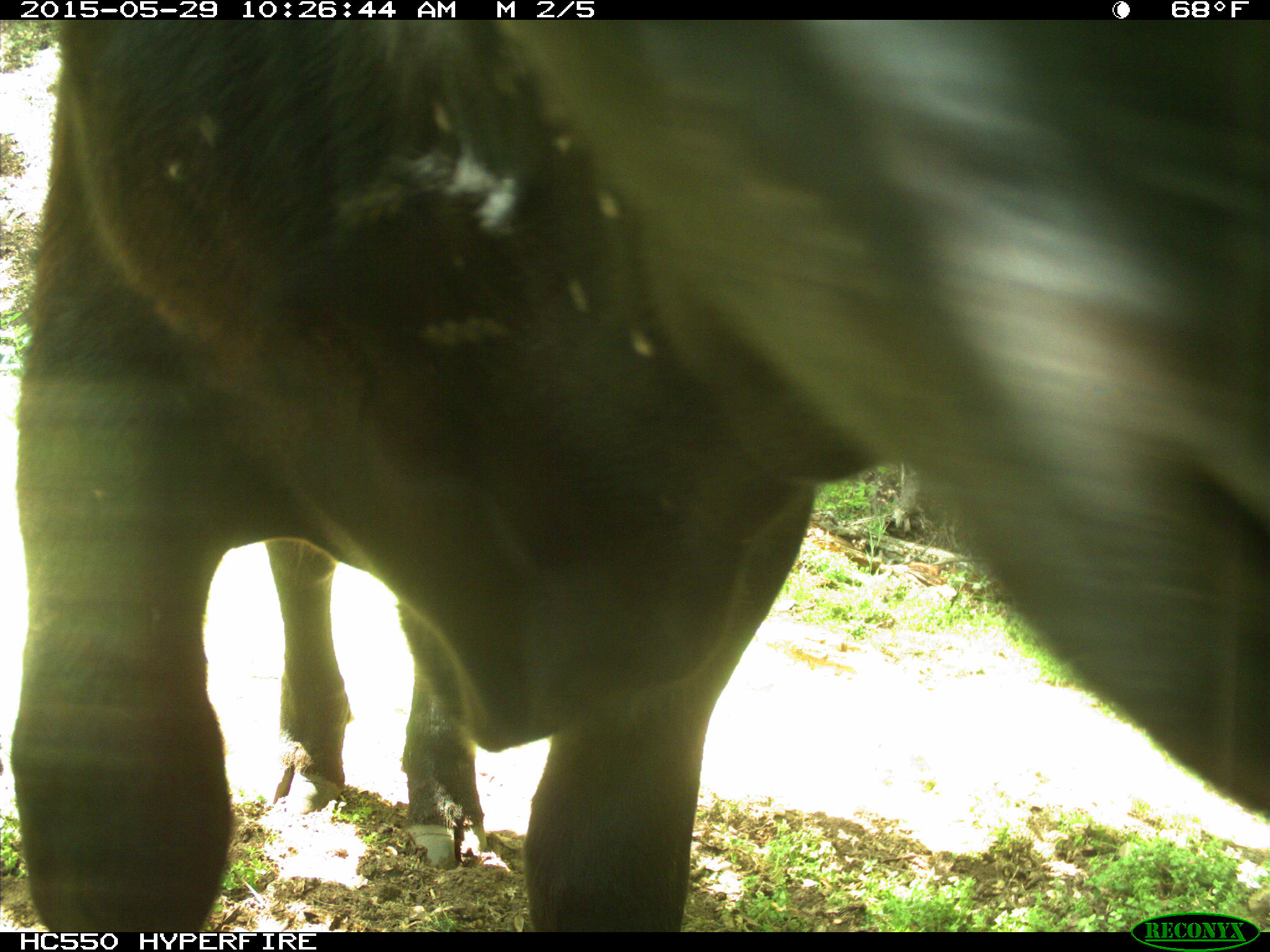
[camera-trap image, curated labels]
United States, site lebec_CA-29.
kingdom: Animalia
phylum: Chordata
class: Mammalia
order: Artiodactyla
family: Bovidae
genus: Bos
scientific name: Bos taurus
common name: domestic cow